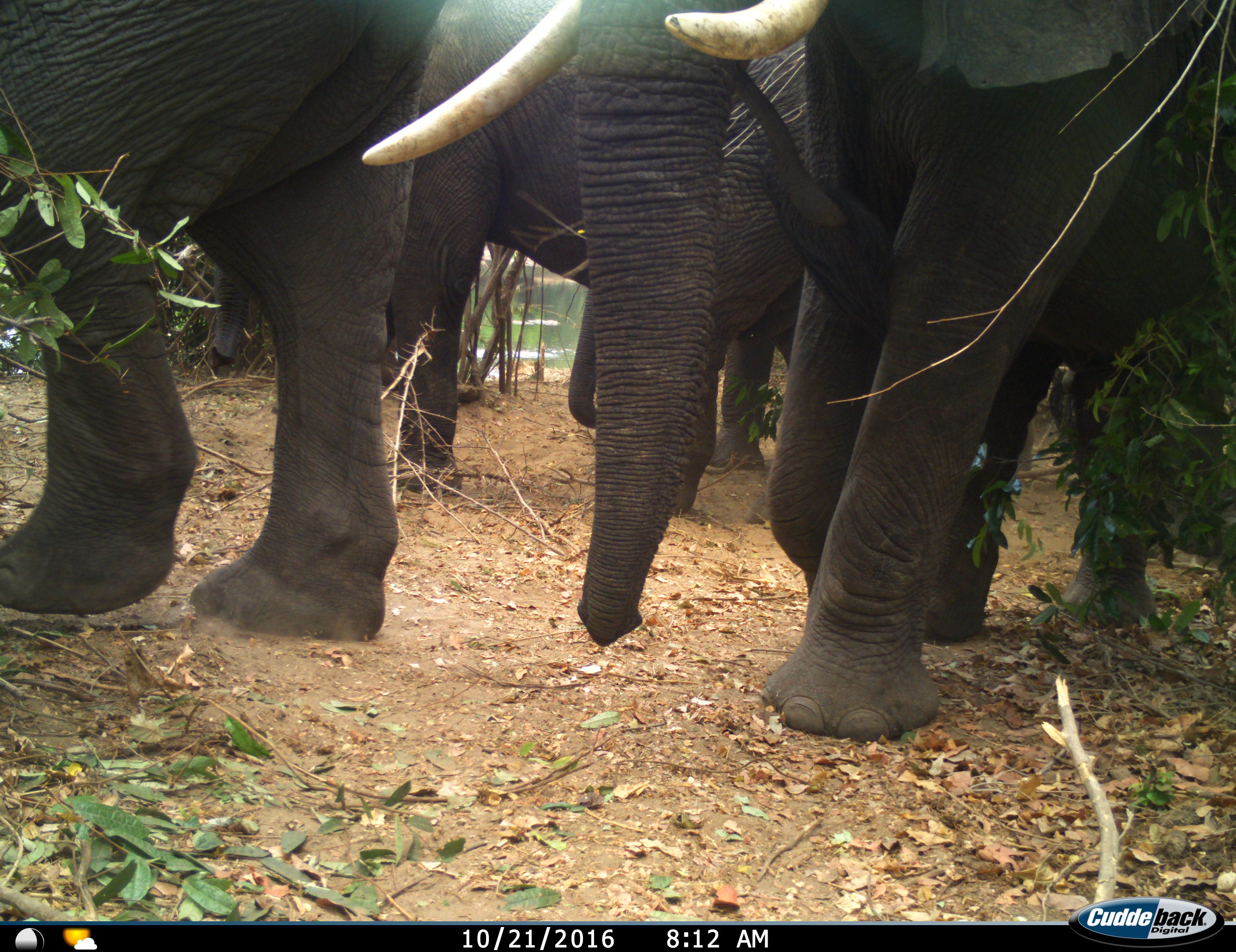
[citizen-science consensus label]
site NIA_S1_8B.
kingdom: Animalia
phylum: Chordata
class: Mammalia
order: Proboscidea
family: Elephantidae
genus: Loxodonta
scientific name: Loxodonta africana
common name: african bush elephant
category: elephant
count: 4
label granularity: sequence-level